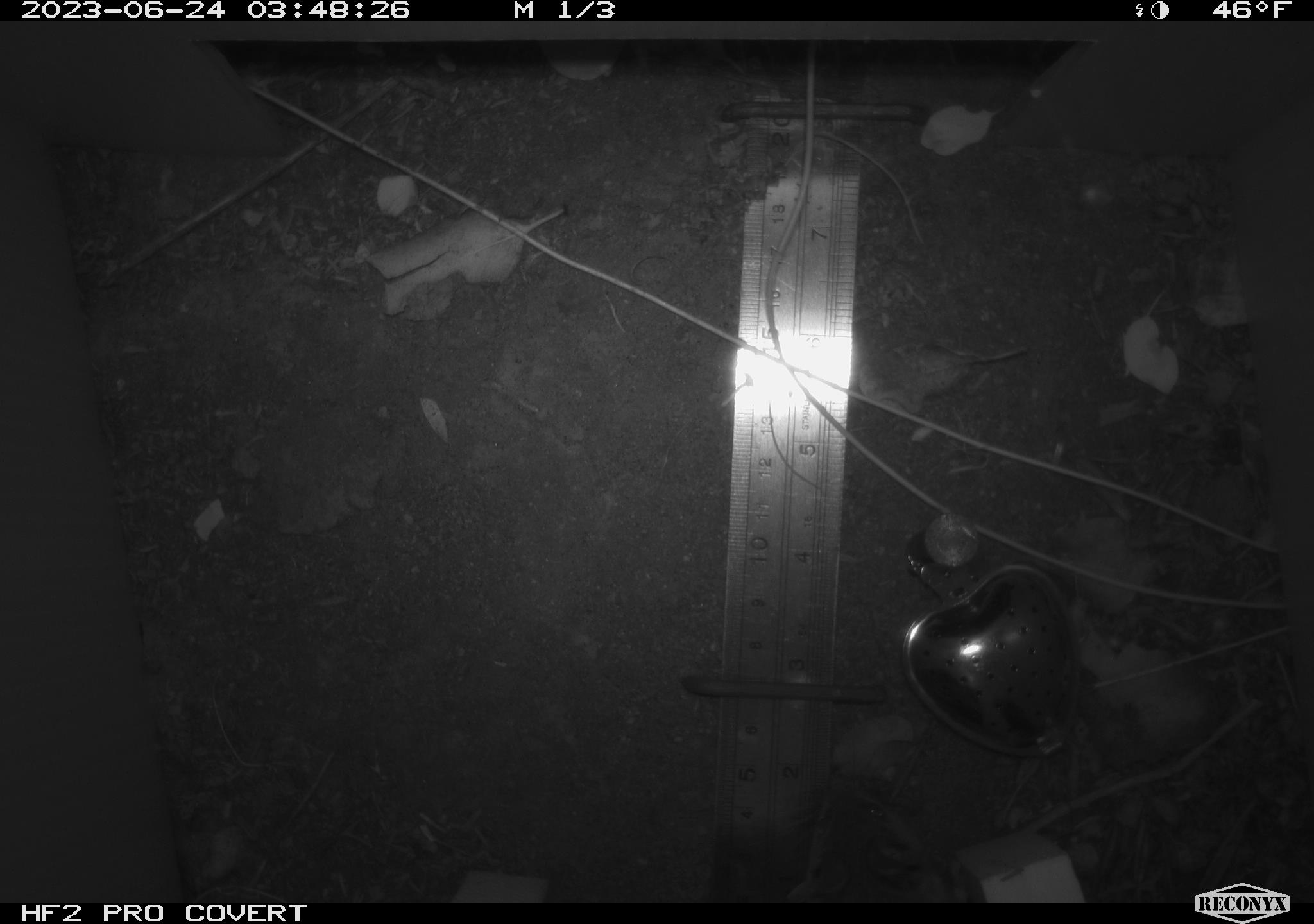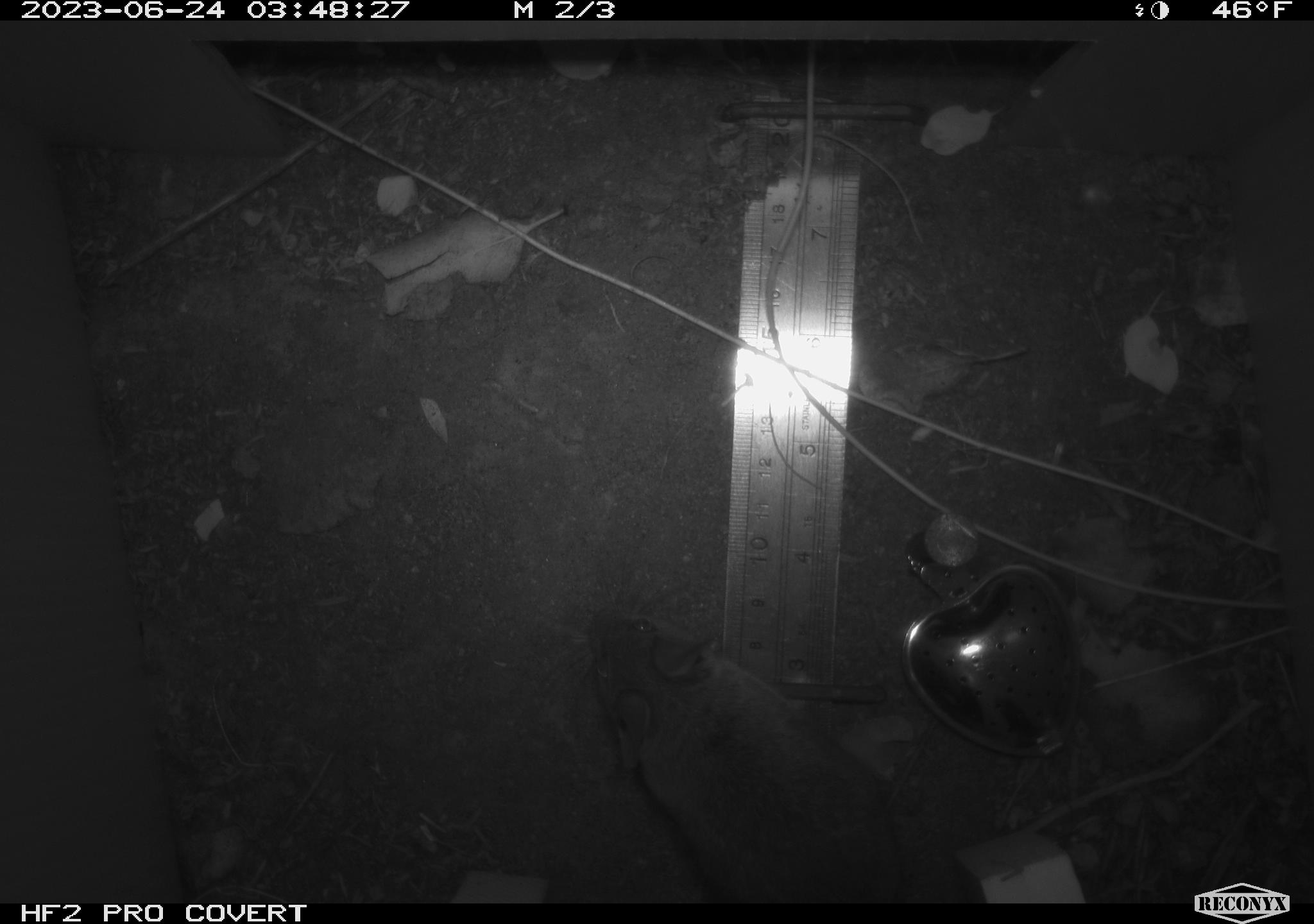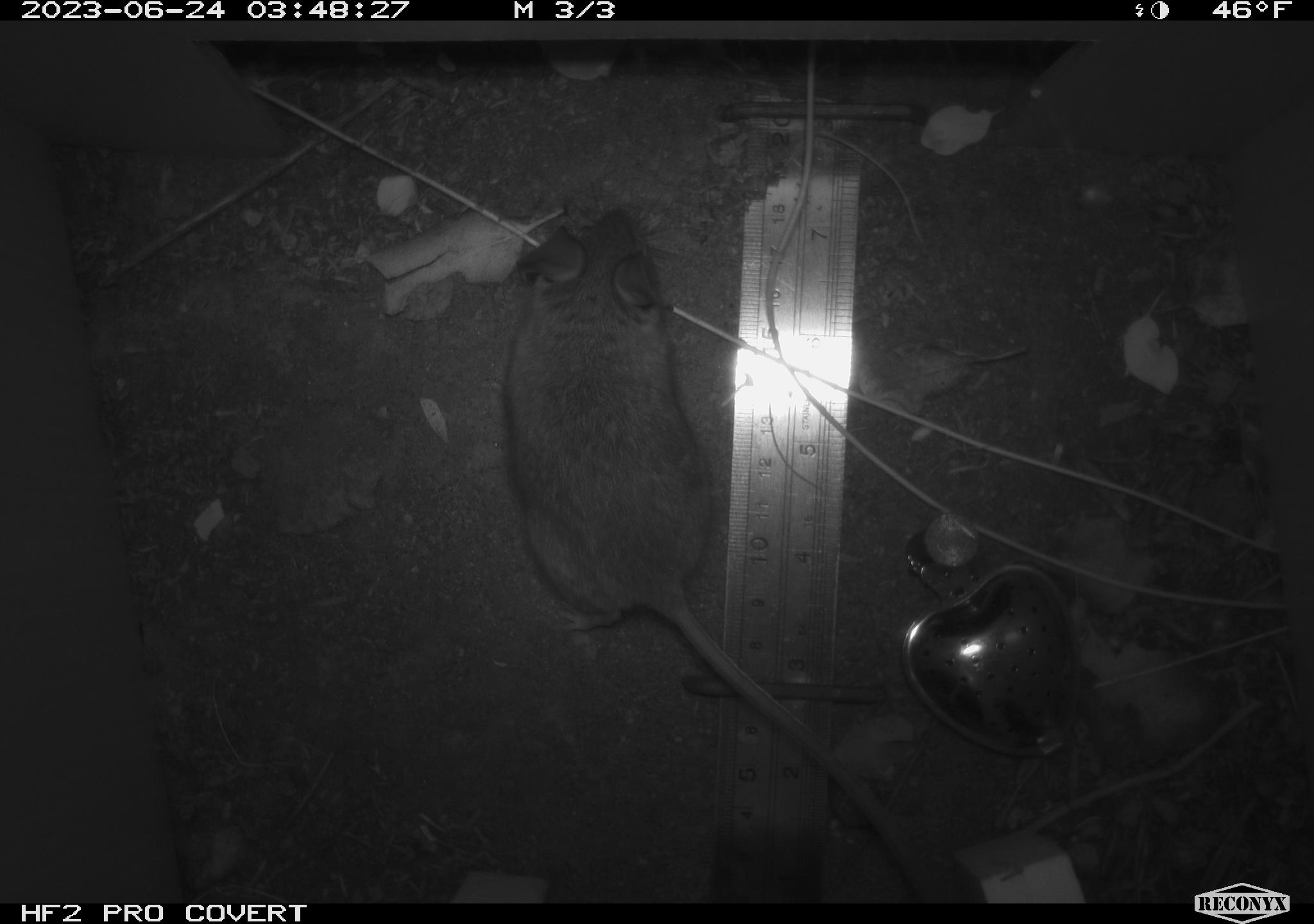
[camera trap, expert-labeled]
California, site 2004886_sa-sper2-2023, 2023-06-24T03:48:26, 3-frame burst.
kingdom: Animalia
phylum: Chordata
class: Mammalia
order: Rodentia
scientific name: Rodentia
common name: mouse species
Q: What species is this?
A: Mouse species (Rodentia).